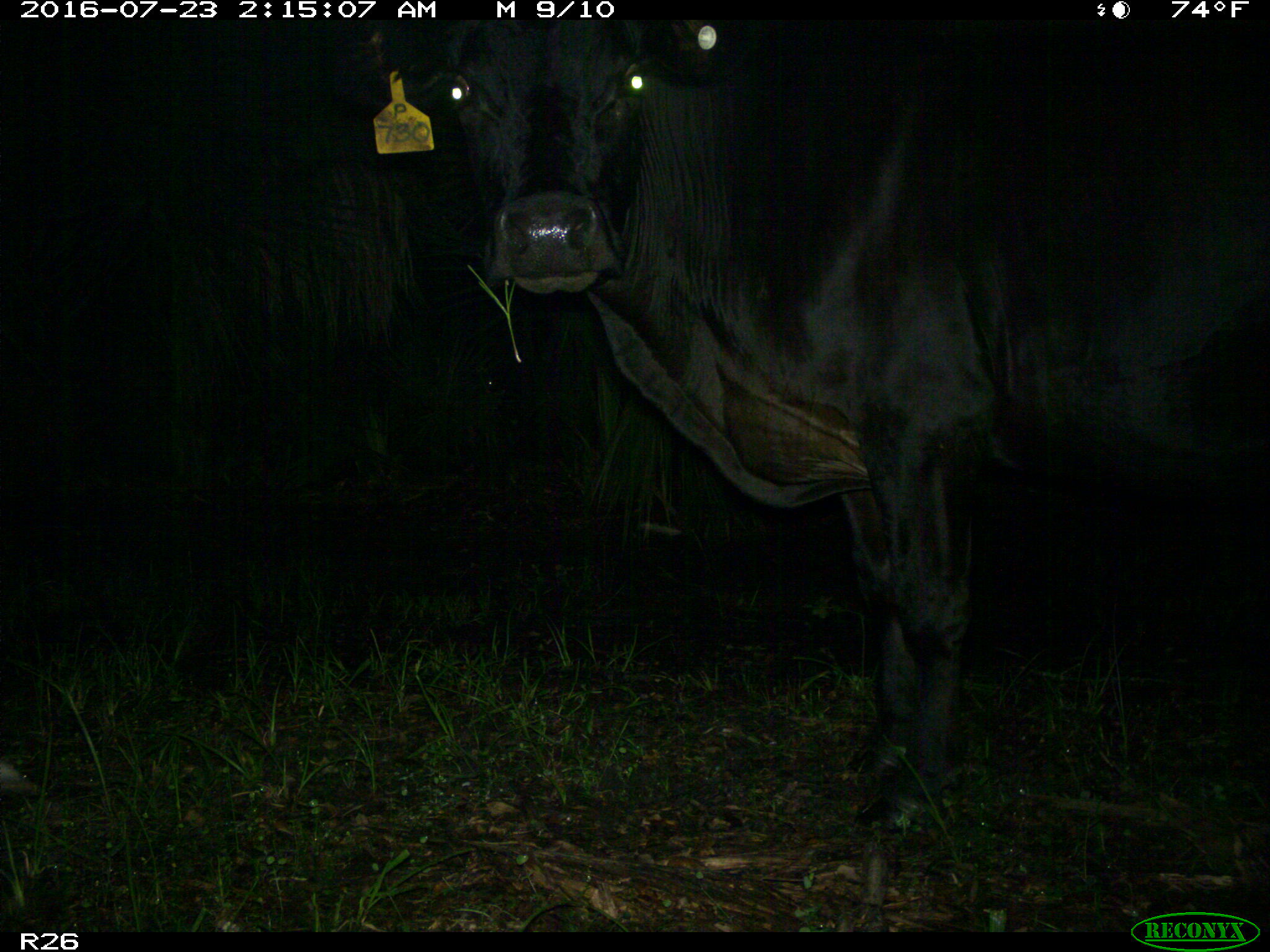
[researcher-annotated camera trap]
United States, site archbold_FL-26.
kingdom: Animalia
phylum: Chordata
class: Mammalia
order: Artiodactyla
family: Bovidae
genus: Bos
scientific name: Bos taurus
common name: domestic cow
Bos taurus (domestic cow).